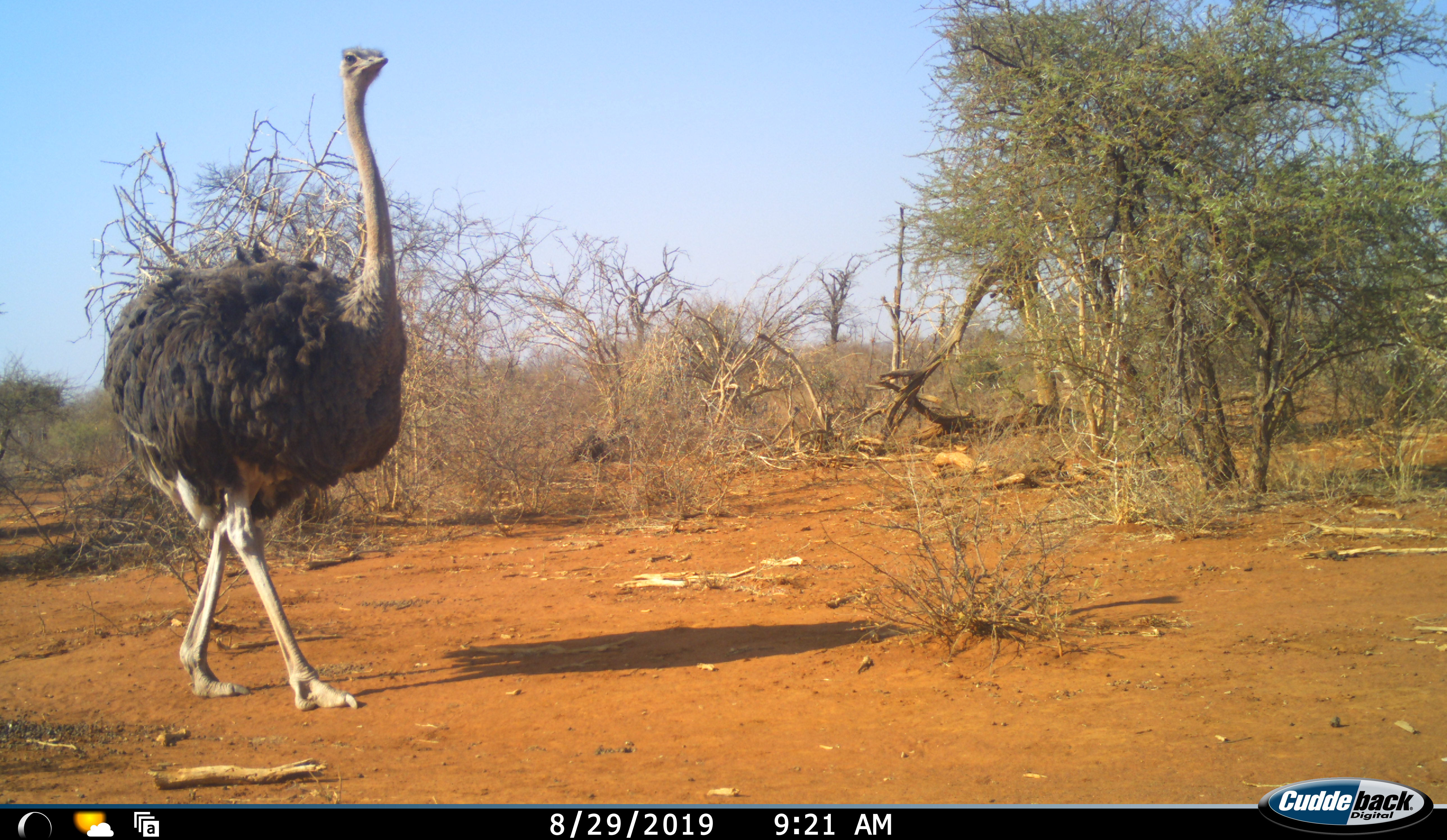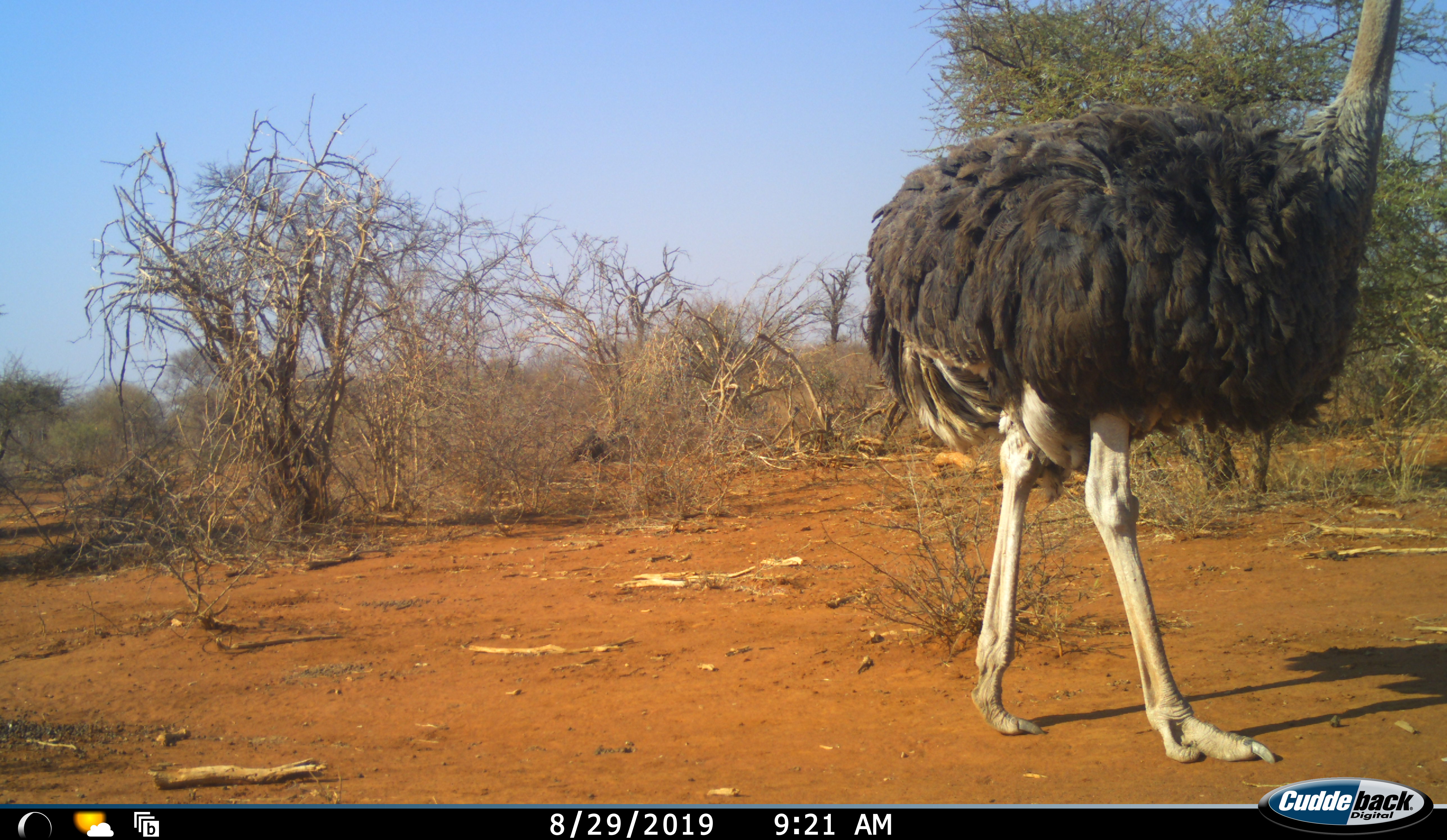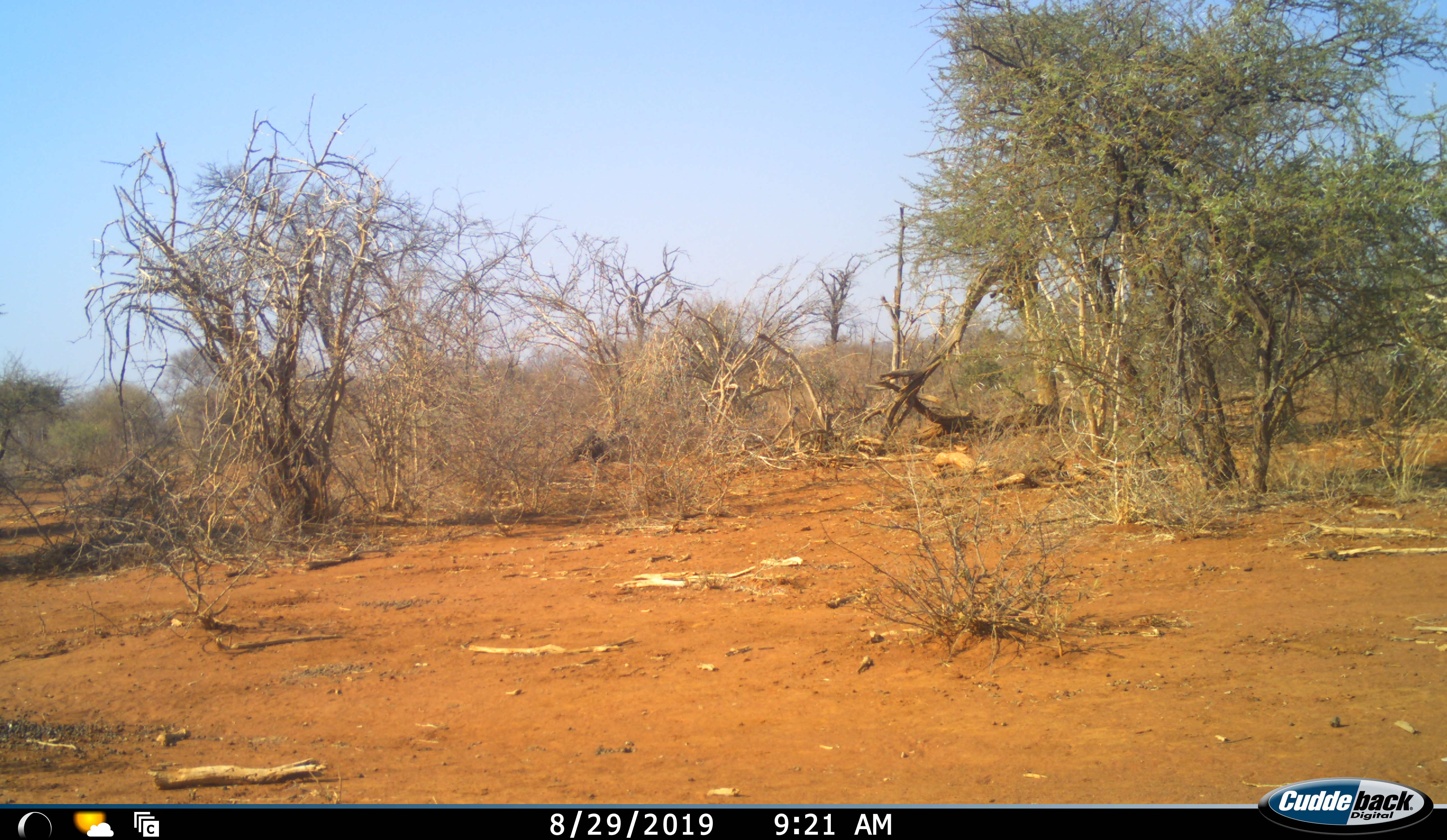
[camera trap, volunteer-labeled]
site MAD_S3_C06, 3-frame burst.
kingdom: Animalia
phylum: Chordata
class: Aves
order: Struthioniformes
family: Struthionidae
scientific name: Struthionidae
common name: ostrich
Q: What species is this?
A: Ostrich (Struthionidae).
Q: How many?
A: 1.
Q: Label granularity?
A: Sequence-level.